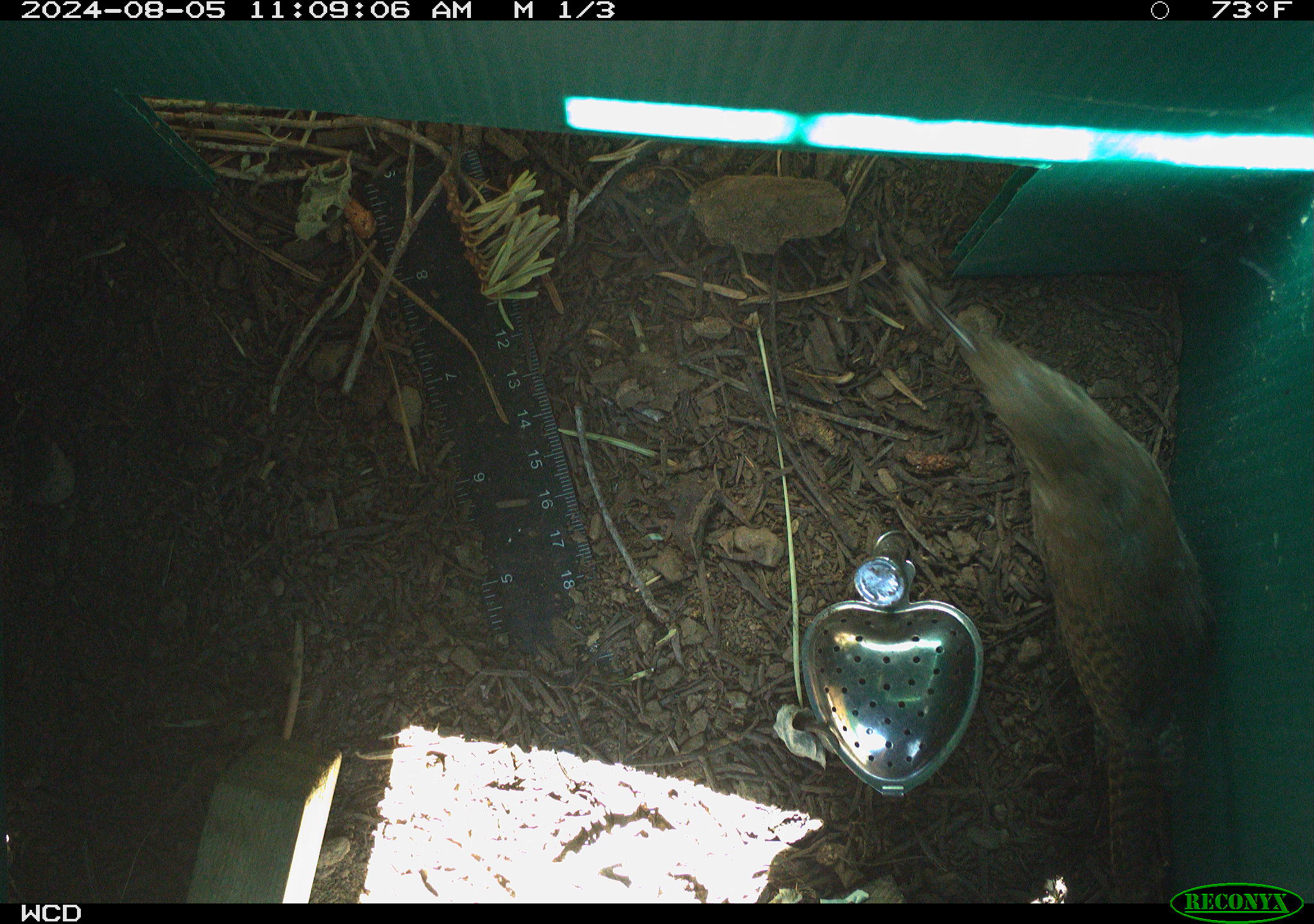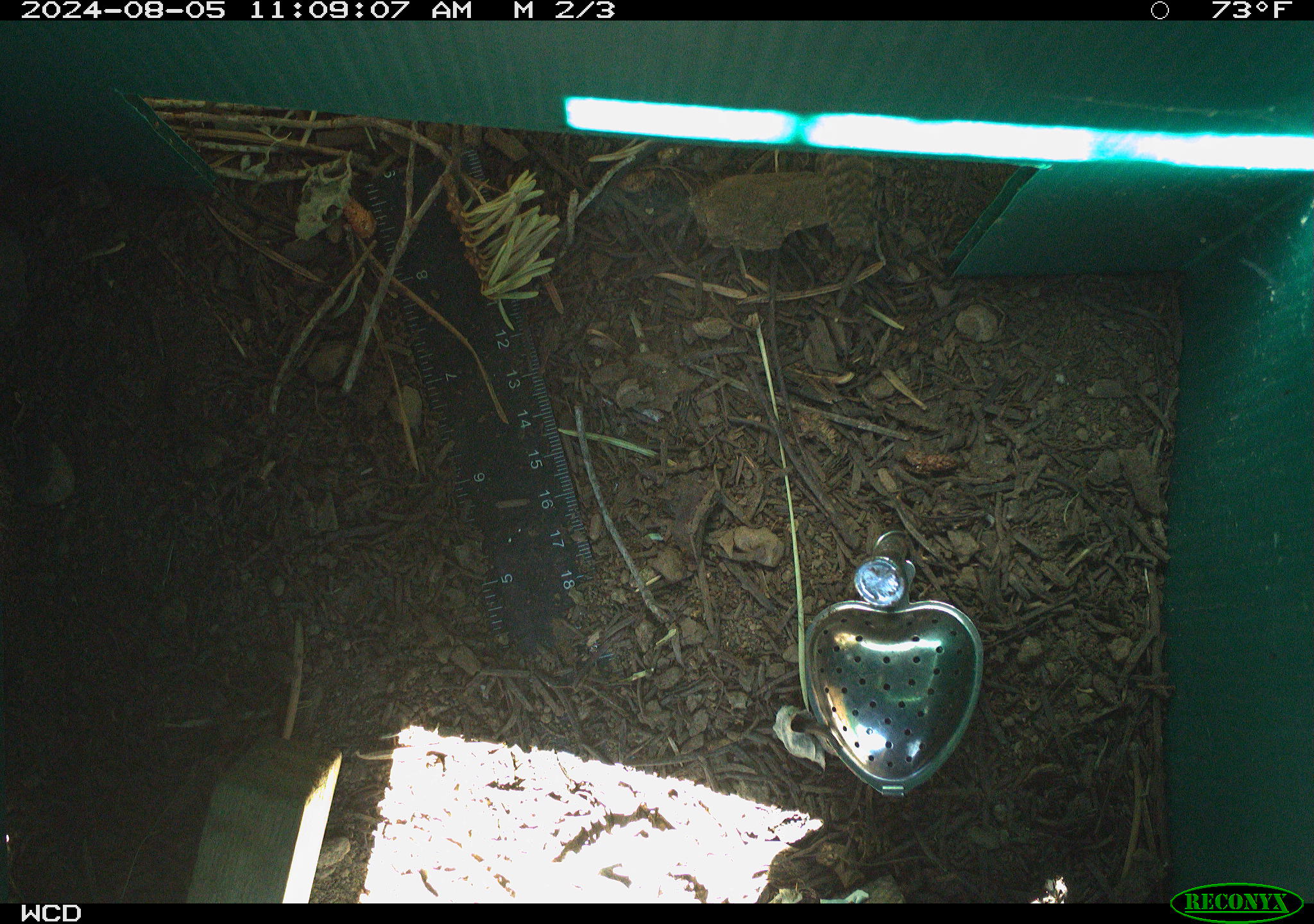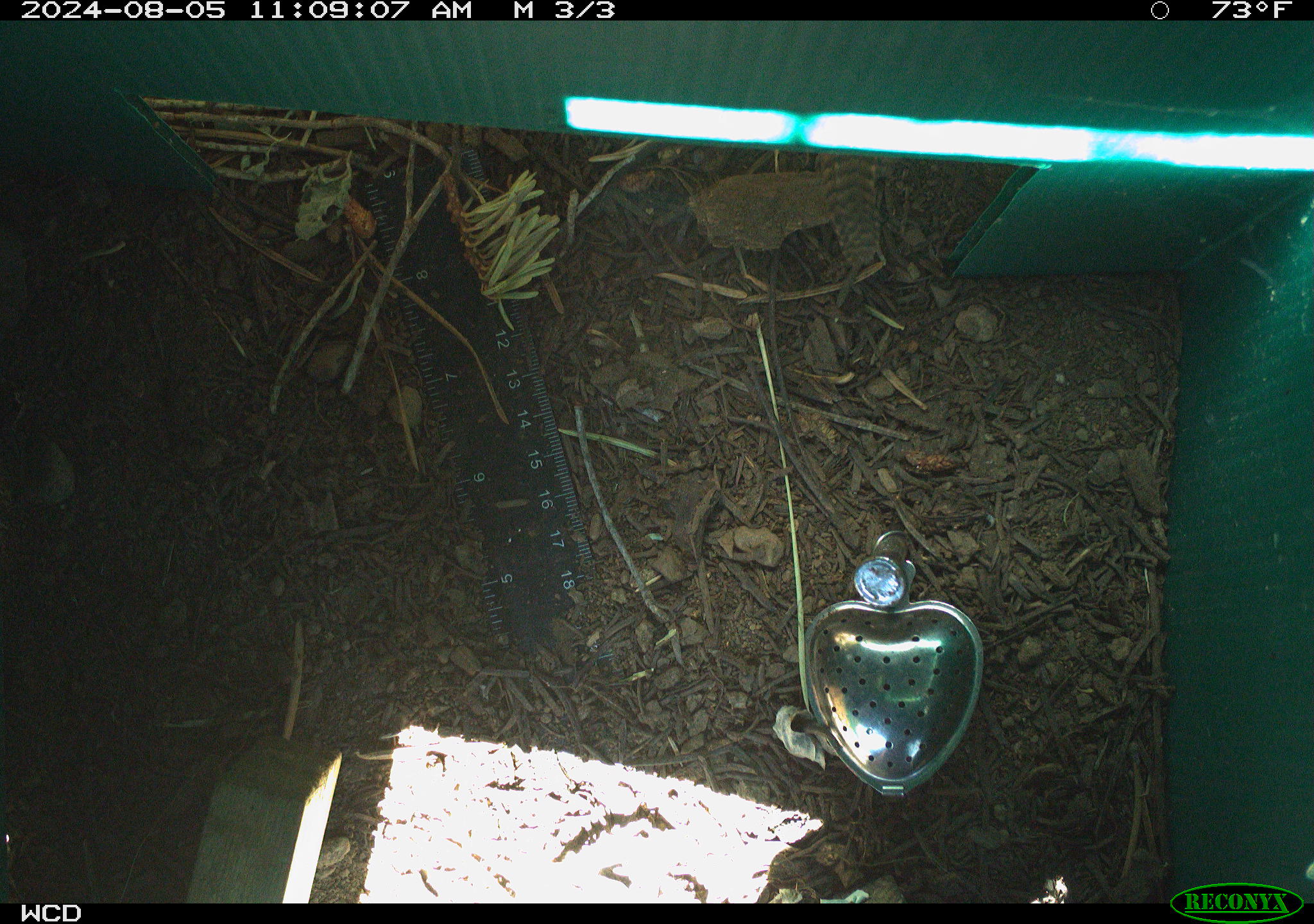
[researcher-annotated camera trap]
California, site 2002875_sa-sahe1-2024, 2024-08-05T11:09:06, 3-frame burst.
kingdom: Animalia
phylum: Chordata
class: Aves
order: Passeriformes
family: Troglodytidae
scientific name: Troglodytidae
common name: wren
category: troglodytidae family